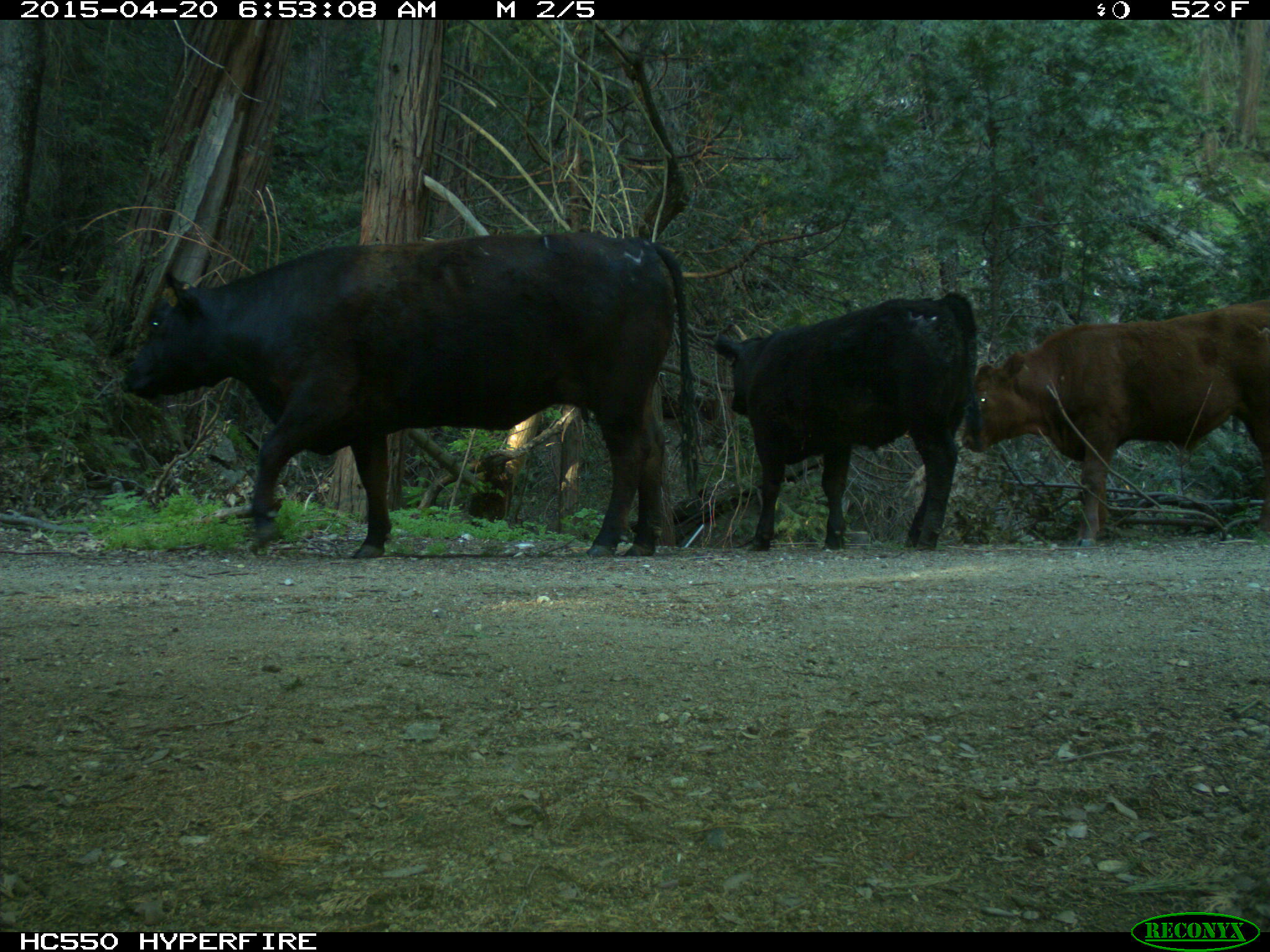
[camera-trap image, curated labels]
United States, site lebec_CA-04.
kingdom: Animalia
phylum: Chordata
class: Mammalia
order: Artiodactyla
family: Bovidae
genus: Bos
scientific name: Bos taurus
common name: domestic cow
Bos taurus (domestic cow).